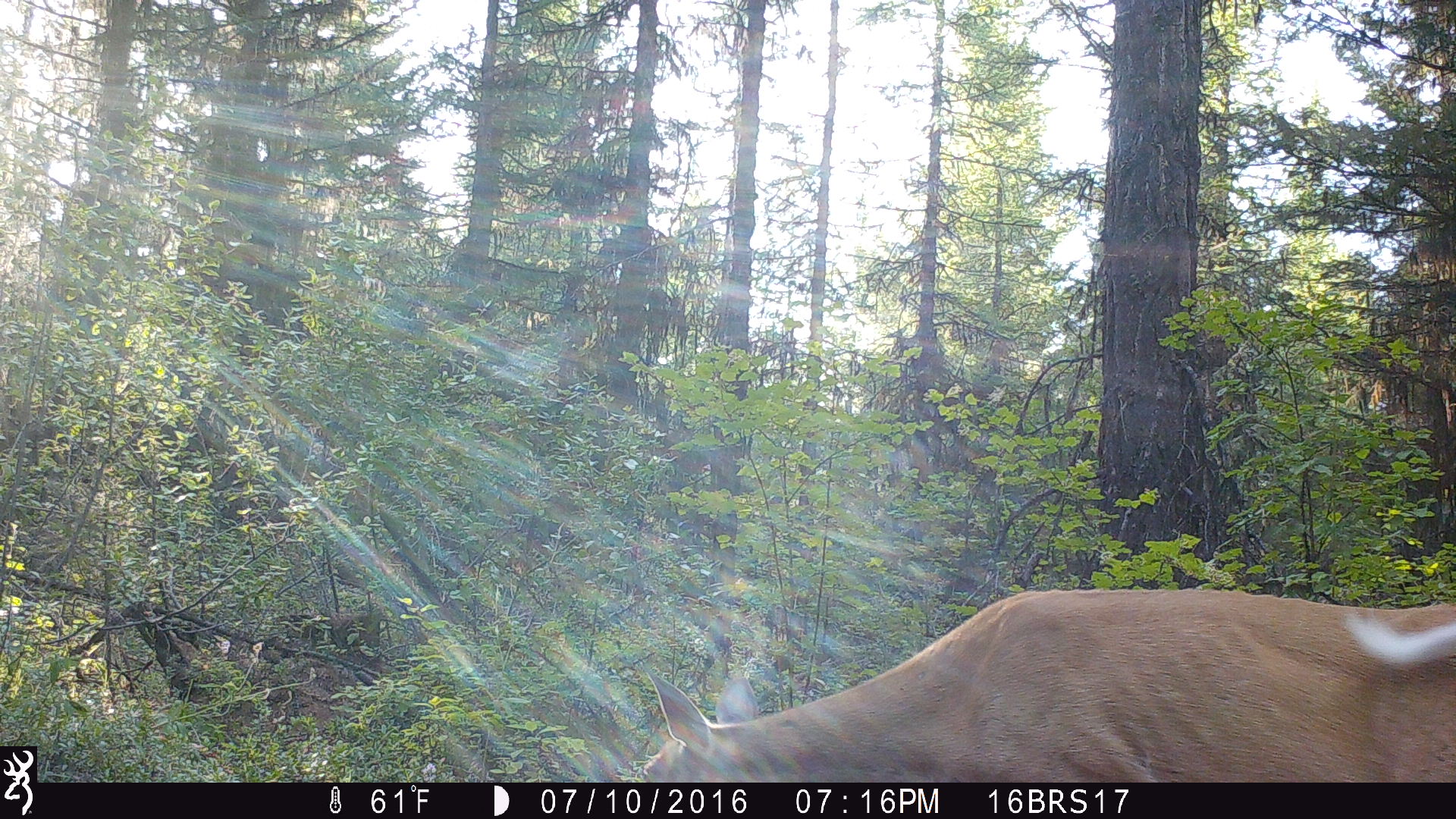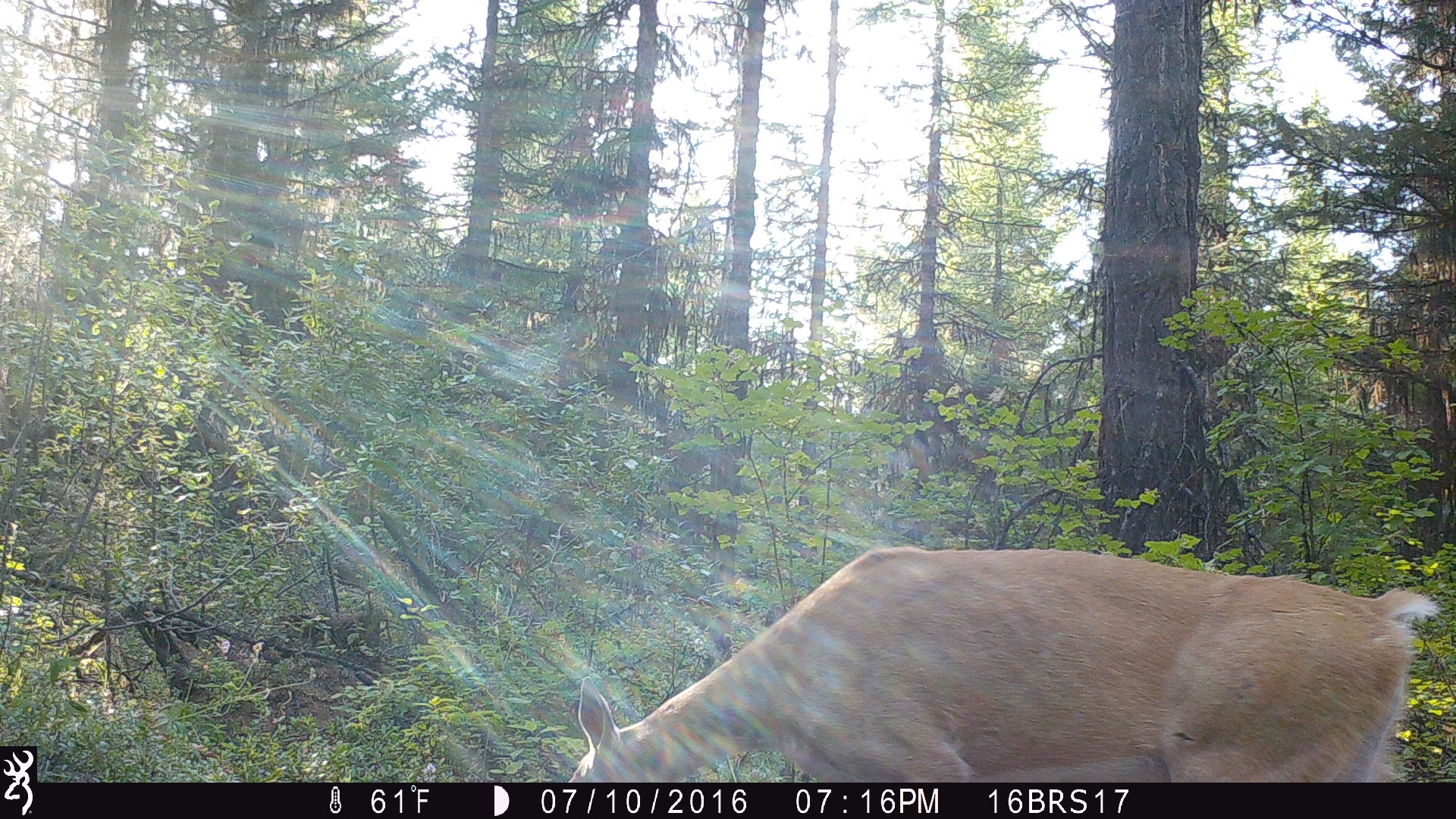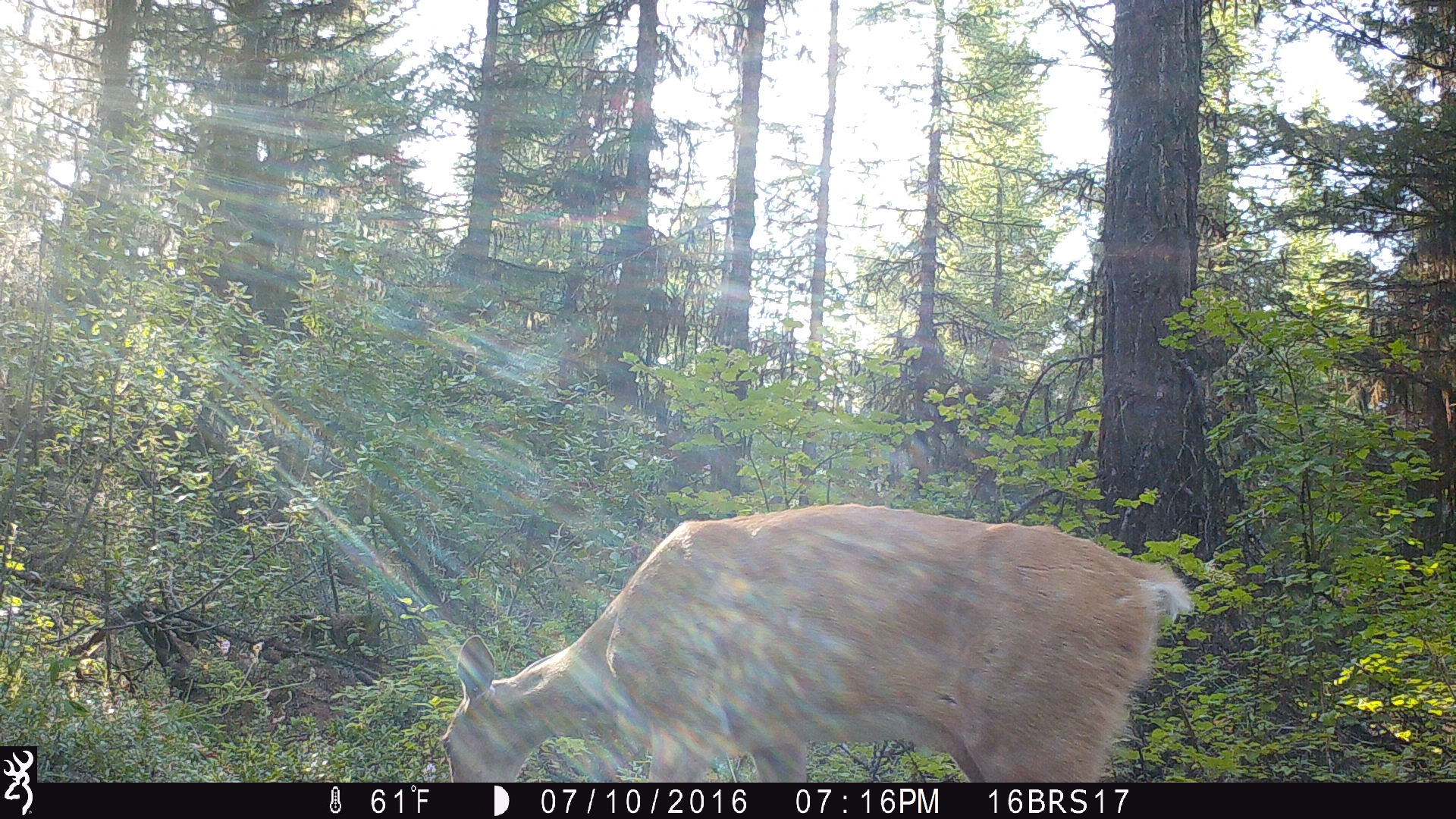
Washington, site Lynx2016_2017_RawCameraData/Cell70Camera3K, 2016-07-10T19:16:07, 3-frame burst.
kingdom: Animalia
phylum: Chordata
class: Mammalia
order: Artiodactyla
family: Cervidae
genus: Odocoileus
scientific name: Odocoileus virginianus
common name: white-tailed deer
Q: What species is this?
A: Odocoileus virginianus (white-tailed deer).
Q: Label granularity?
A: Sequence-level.